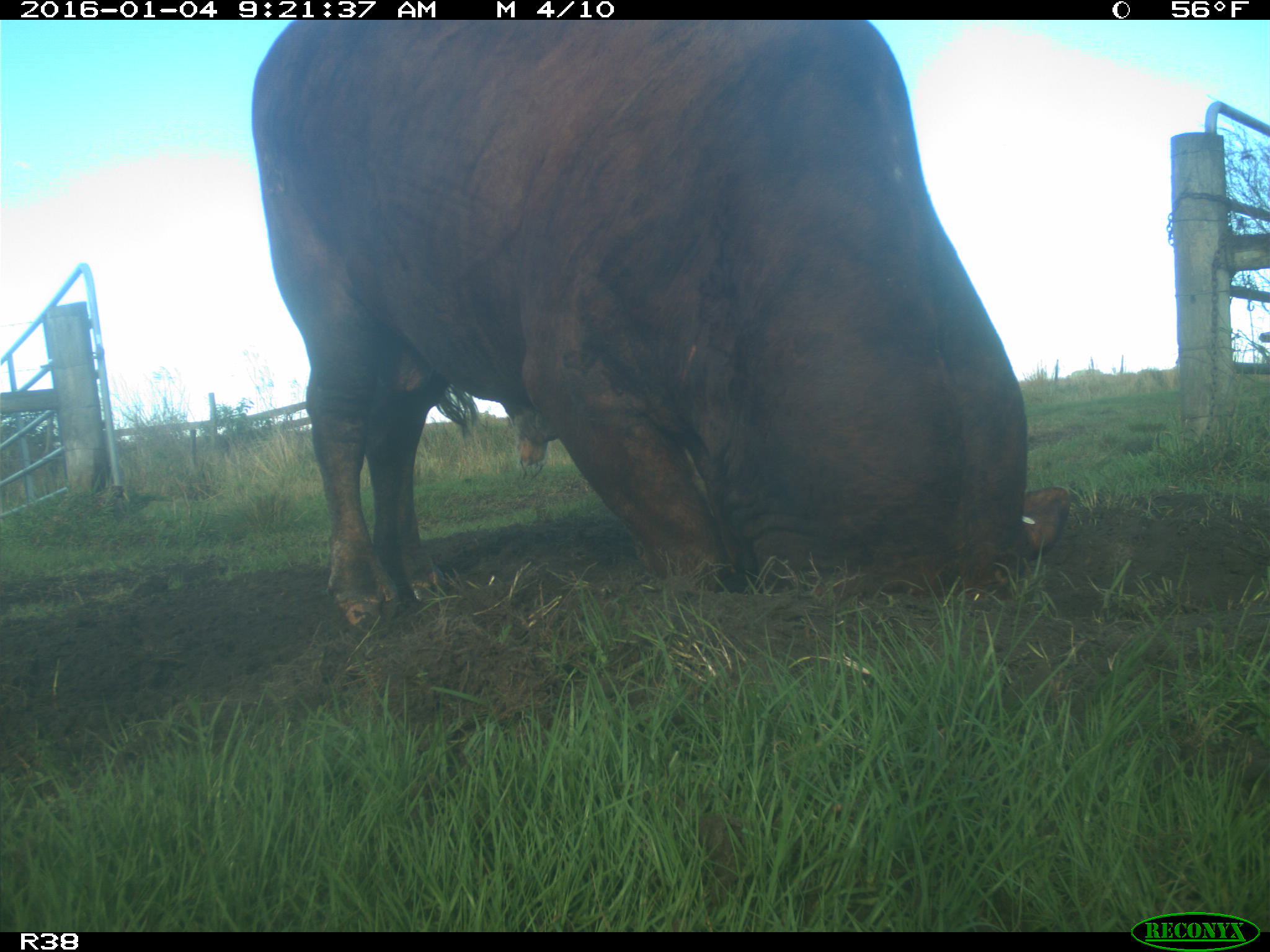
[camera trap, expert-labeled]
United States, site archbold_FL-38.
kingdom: Animalia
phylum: Chordata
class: Mammalia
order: Artiodactyla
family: Bovidae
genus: Bos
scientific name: Bos taurus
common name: domestic cow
Bos taurus (domestic cow).